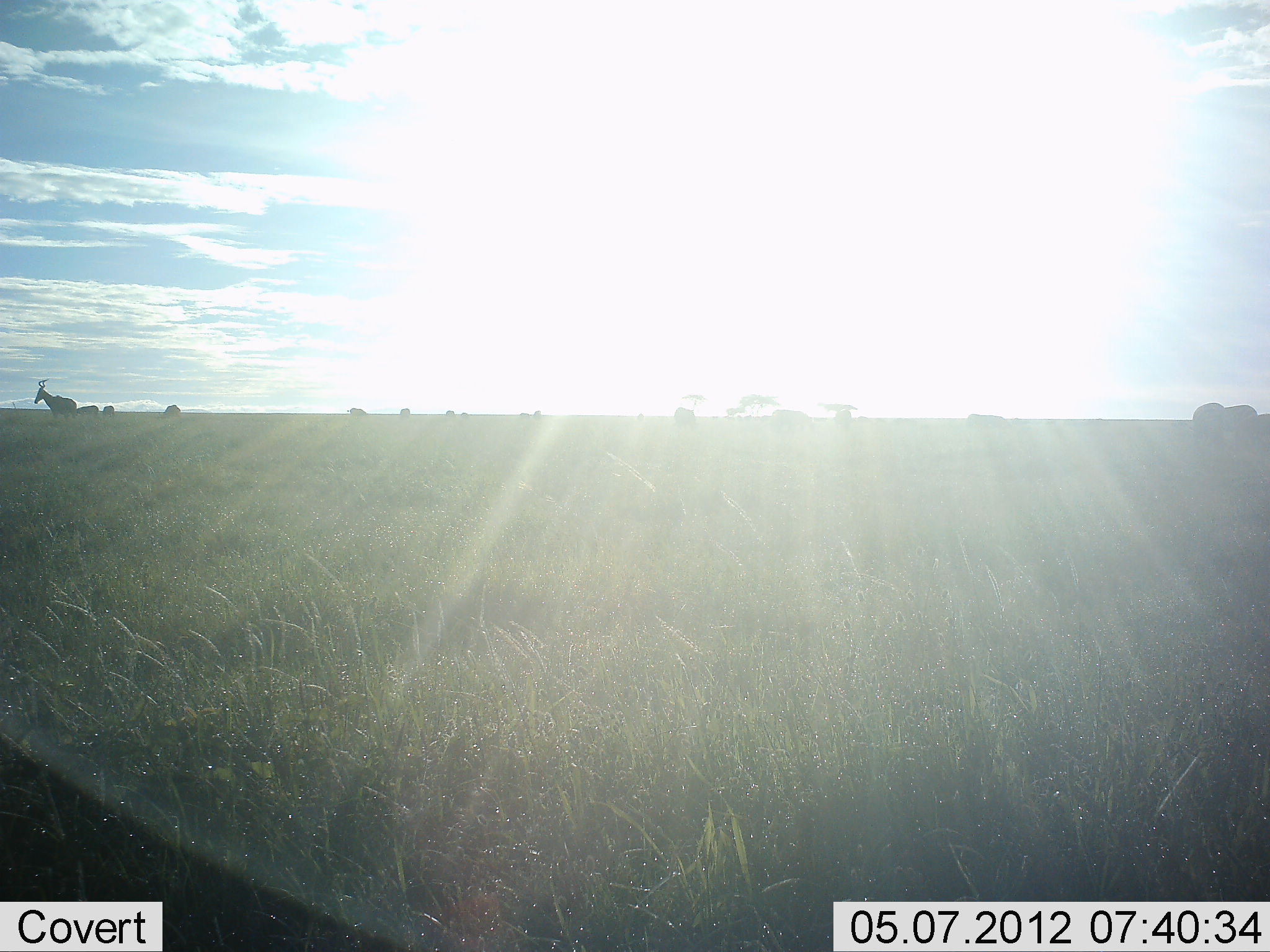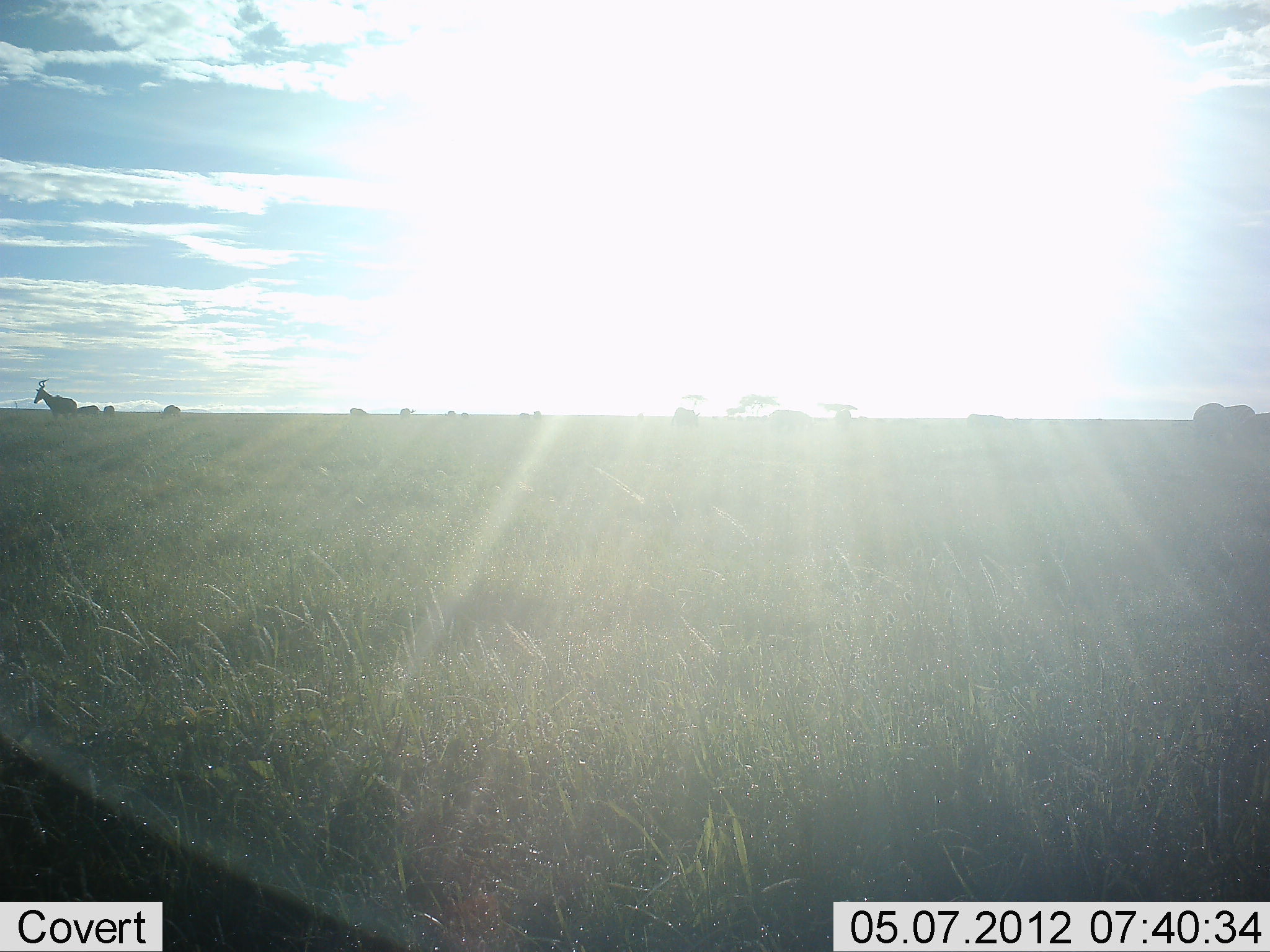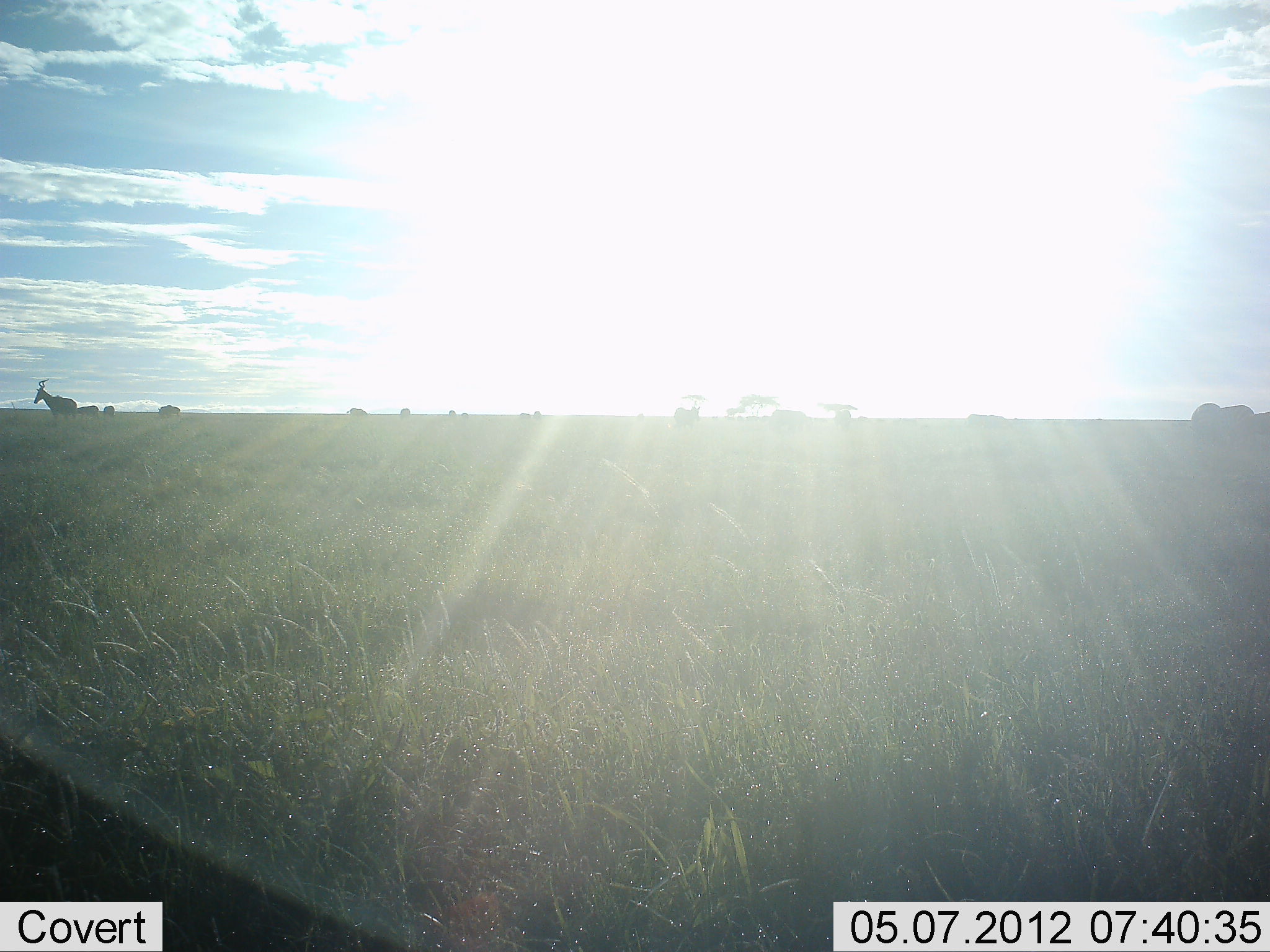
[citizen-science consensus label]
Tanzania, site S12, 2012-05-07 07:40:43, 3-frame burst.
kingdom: Animalia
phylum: Chordata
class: Mammalia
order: Artiodactyla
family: Bovidae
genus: Alcelaphus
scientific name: Alcelaphus buselaphus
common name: hartebeest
Hartebeest (Alcelaphus buselaphus), count 1. Behavior (volunteer vote fractions): standing 91%, resting 0%, moving 18%, interacting 0%. Young present (vote fraction): 0%. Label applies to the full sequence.